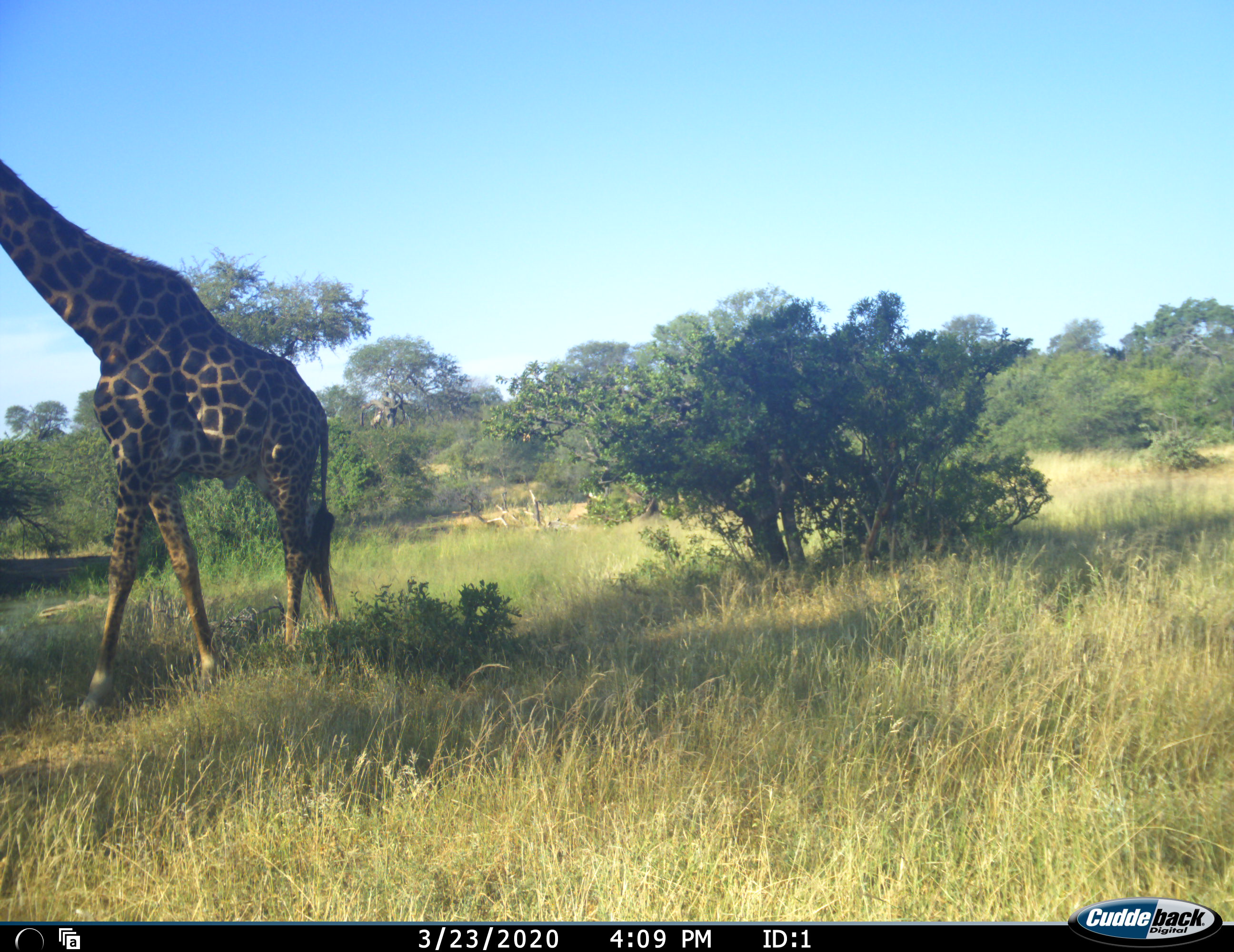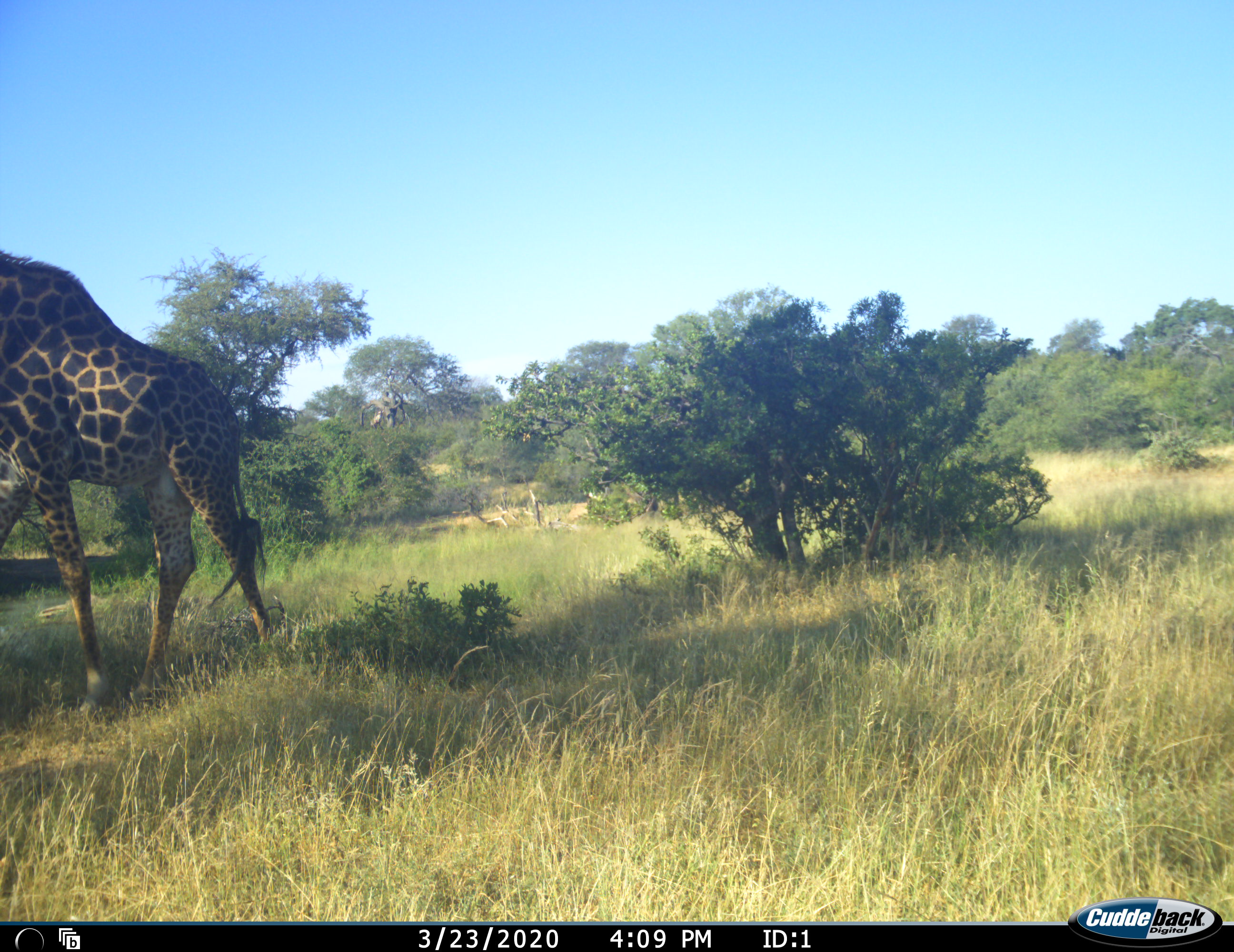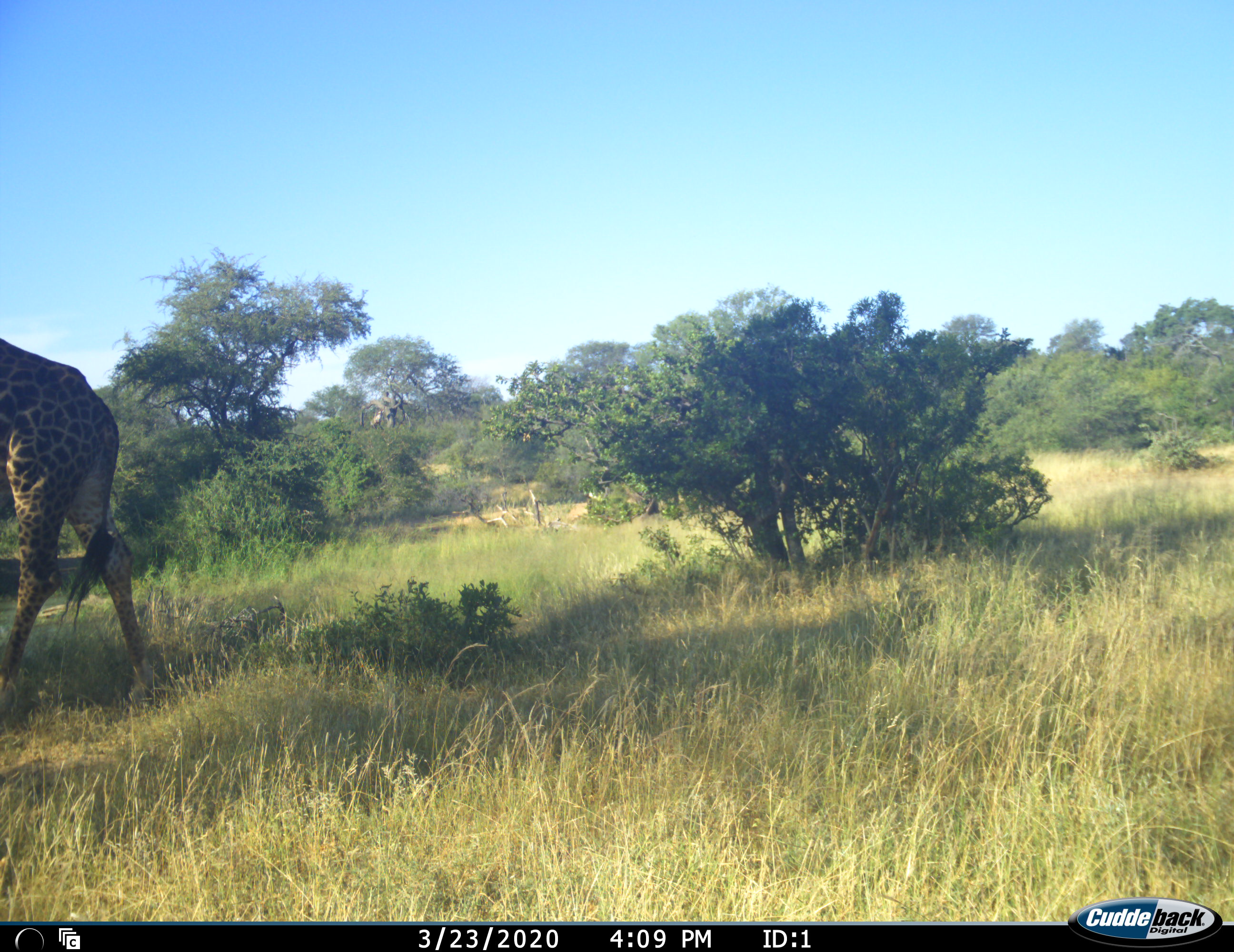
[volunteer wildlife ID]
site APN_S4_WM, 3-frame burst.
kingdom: Animalia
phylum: Chordata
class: Mammalia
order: Artiodactyla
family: Giraffidae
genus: Giraffa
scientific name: Giraffa camelopardalis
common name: giraffe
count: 1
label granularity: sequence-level